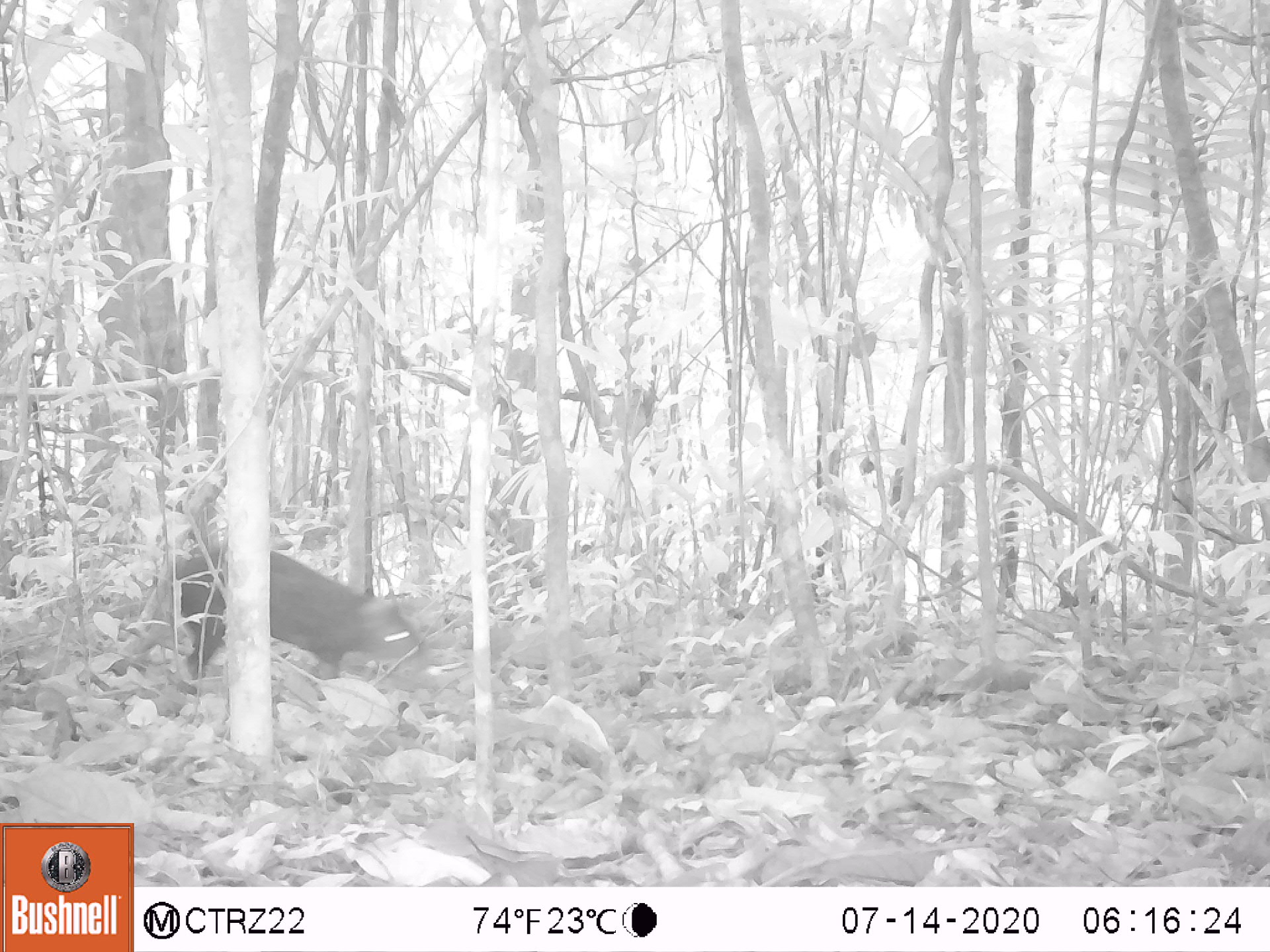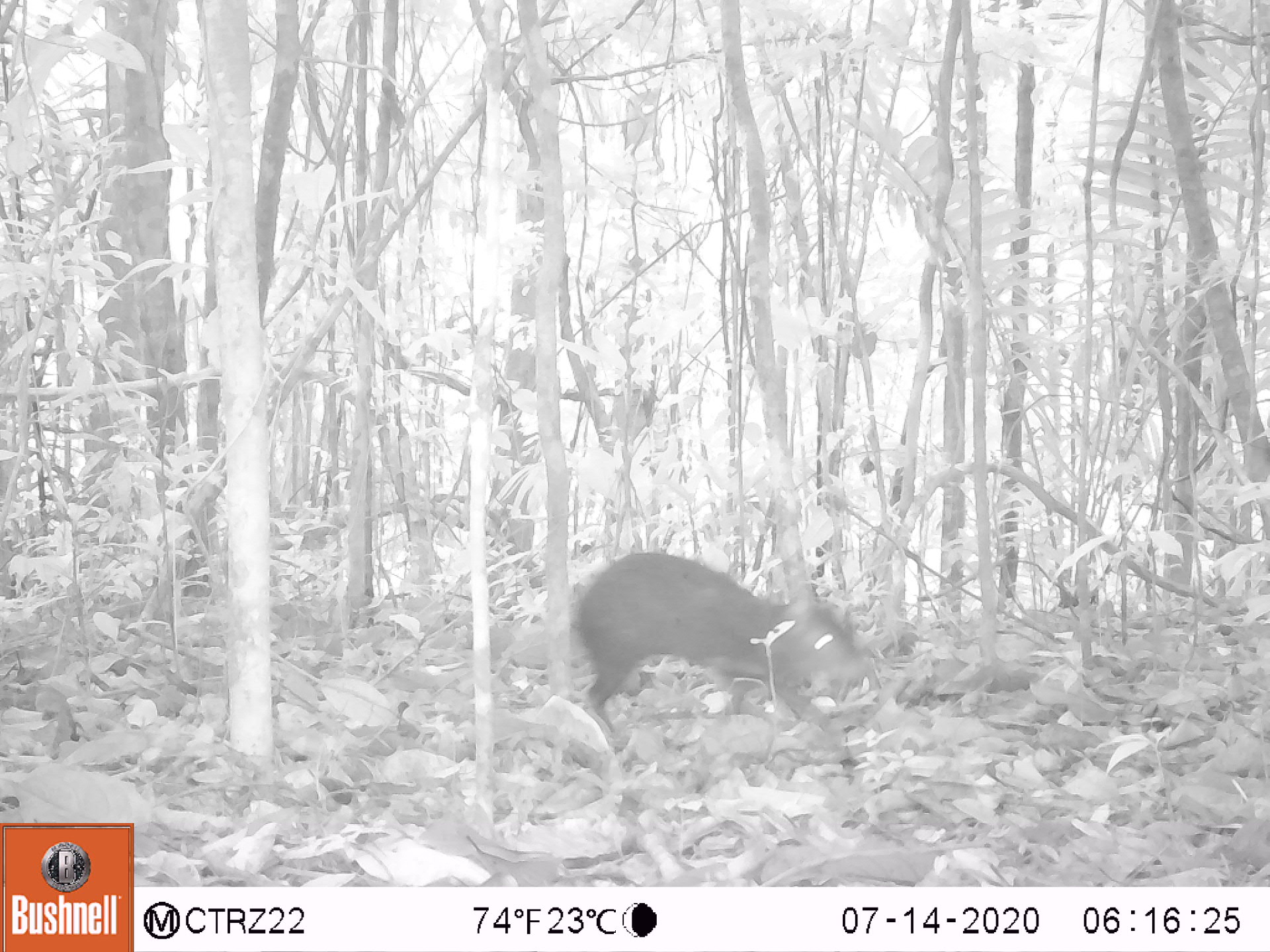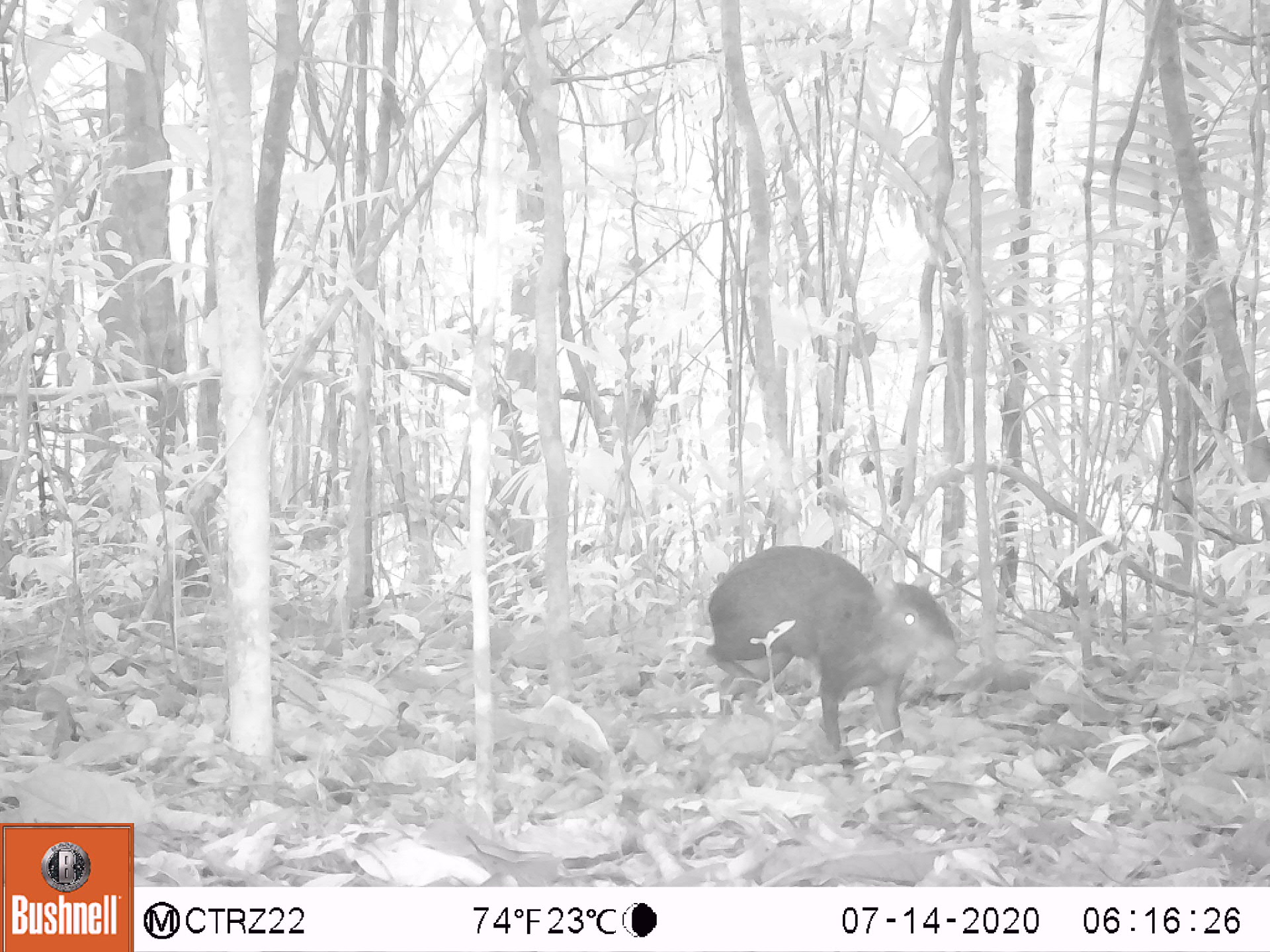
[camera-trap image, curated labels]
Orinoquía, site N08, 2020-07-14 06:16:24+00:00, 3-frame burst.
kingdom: Animalia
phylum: Chordata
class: Mammalia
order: Rodentia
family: Dasyproctidae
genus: Dasyprocta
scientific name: Dasyprocta fuliginosa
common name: black agouti